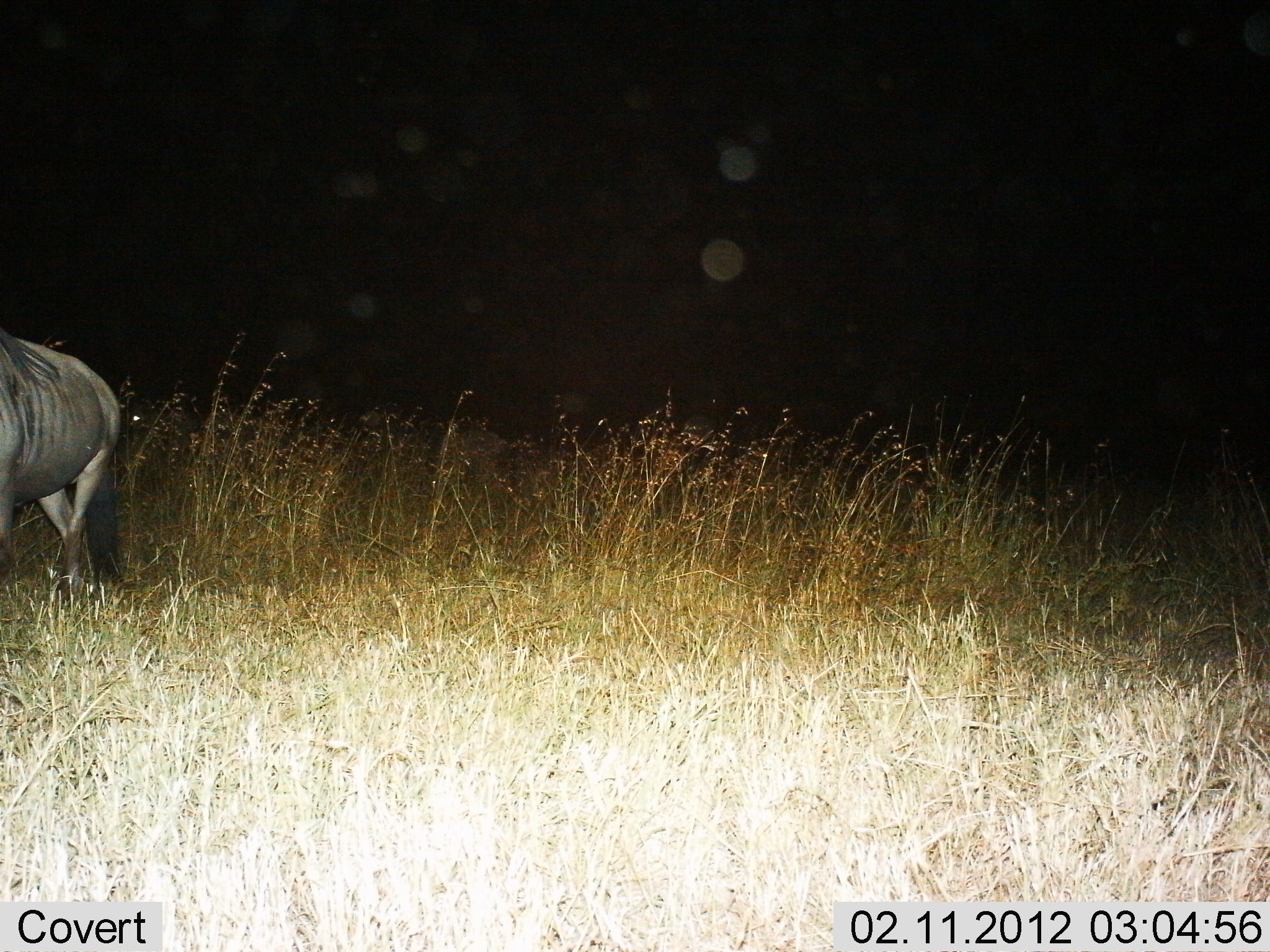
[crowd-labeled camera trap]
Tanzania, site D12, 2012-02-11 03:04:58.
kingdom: Animalia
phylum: Chordata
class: Mammalia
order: Artiodactyla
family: Bovidae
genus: Connochaetes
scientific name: Connochaetes taurinus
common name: blue wildebeest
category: wildebeest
Wildebeest (blue wildebeest) (Connochaetes taurinus), count 1. Behavior (volunteer vote fractions): standing 64%, resting 0%, moving 43%, interacting 0%. Young present (vote fraction): 0%. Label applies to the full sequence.